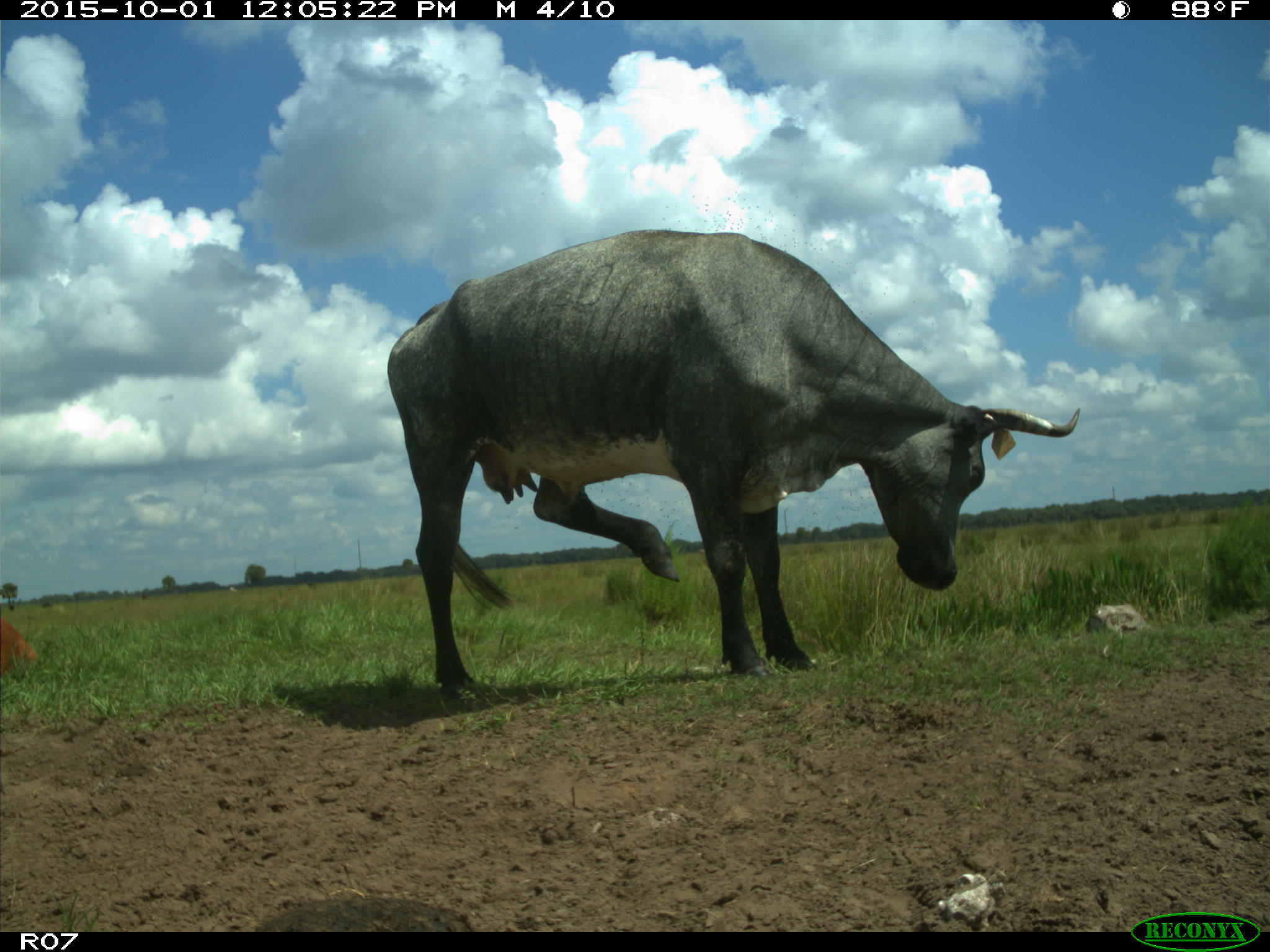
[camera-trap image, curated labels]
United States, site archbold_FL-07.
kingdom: Animalia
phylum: Chordata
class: Mammalia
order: Artiodactyla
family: Bovidae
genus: Bos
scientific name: Bos taurus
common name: domestic cow